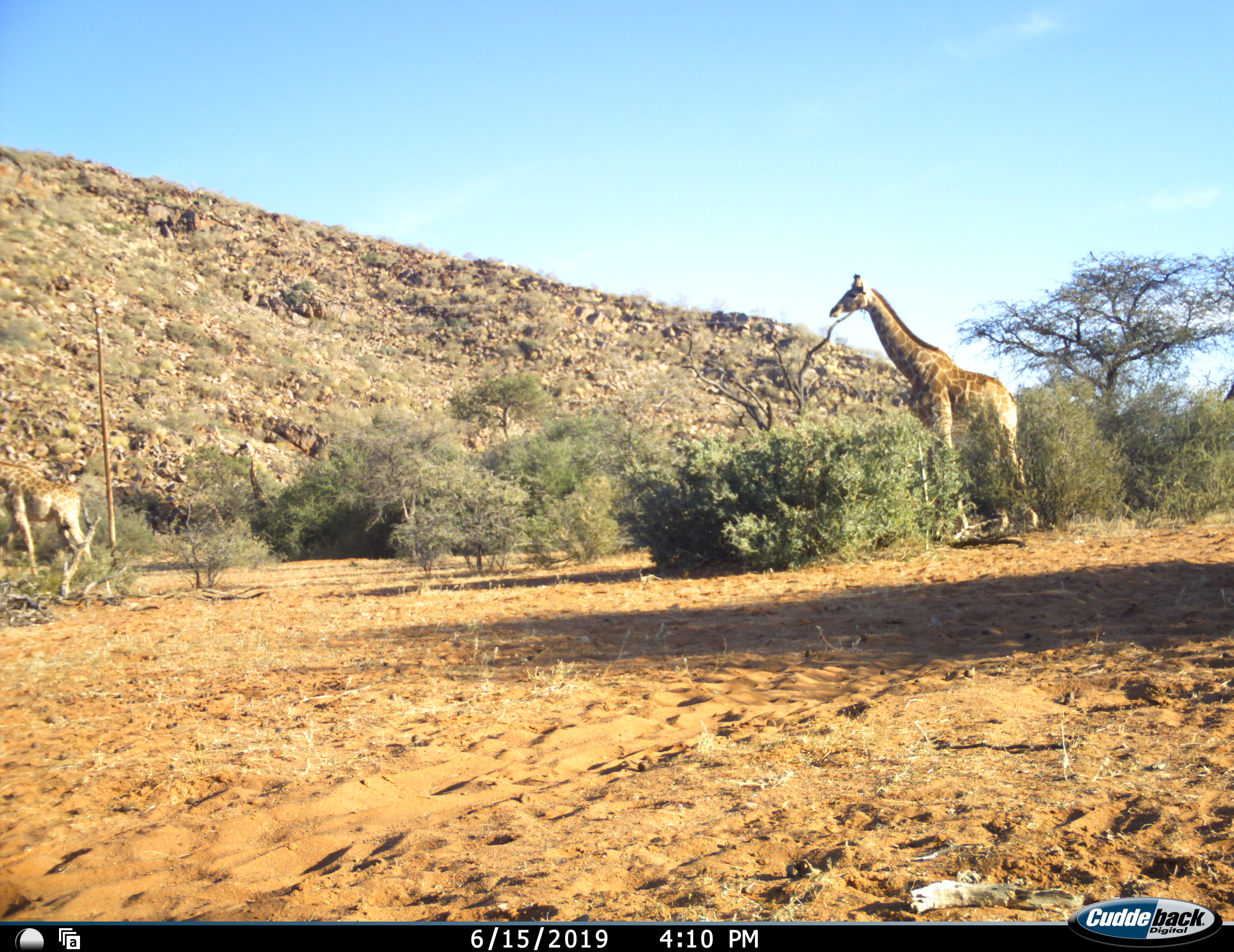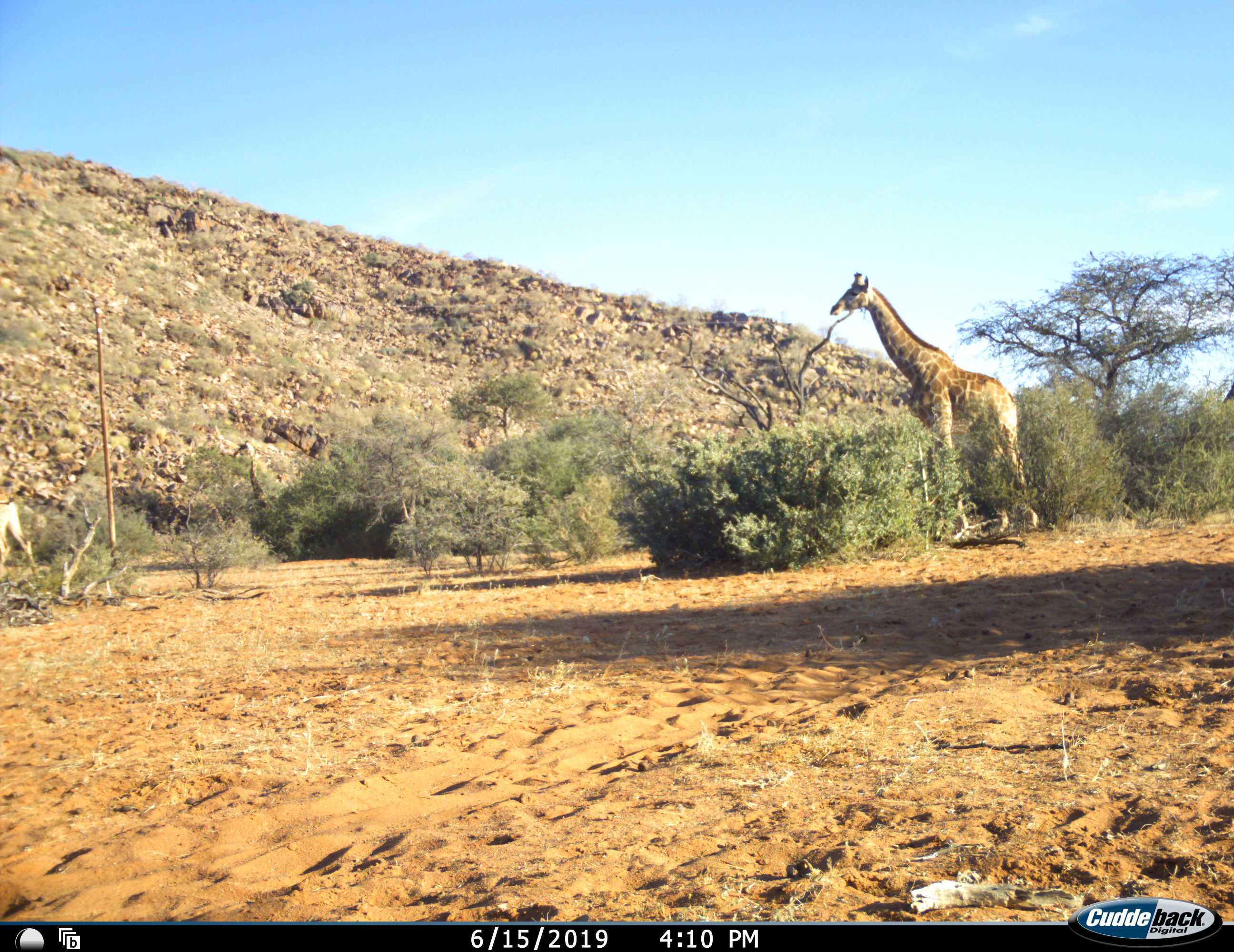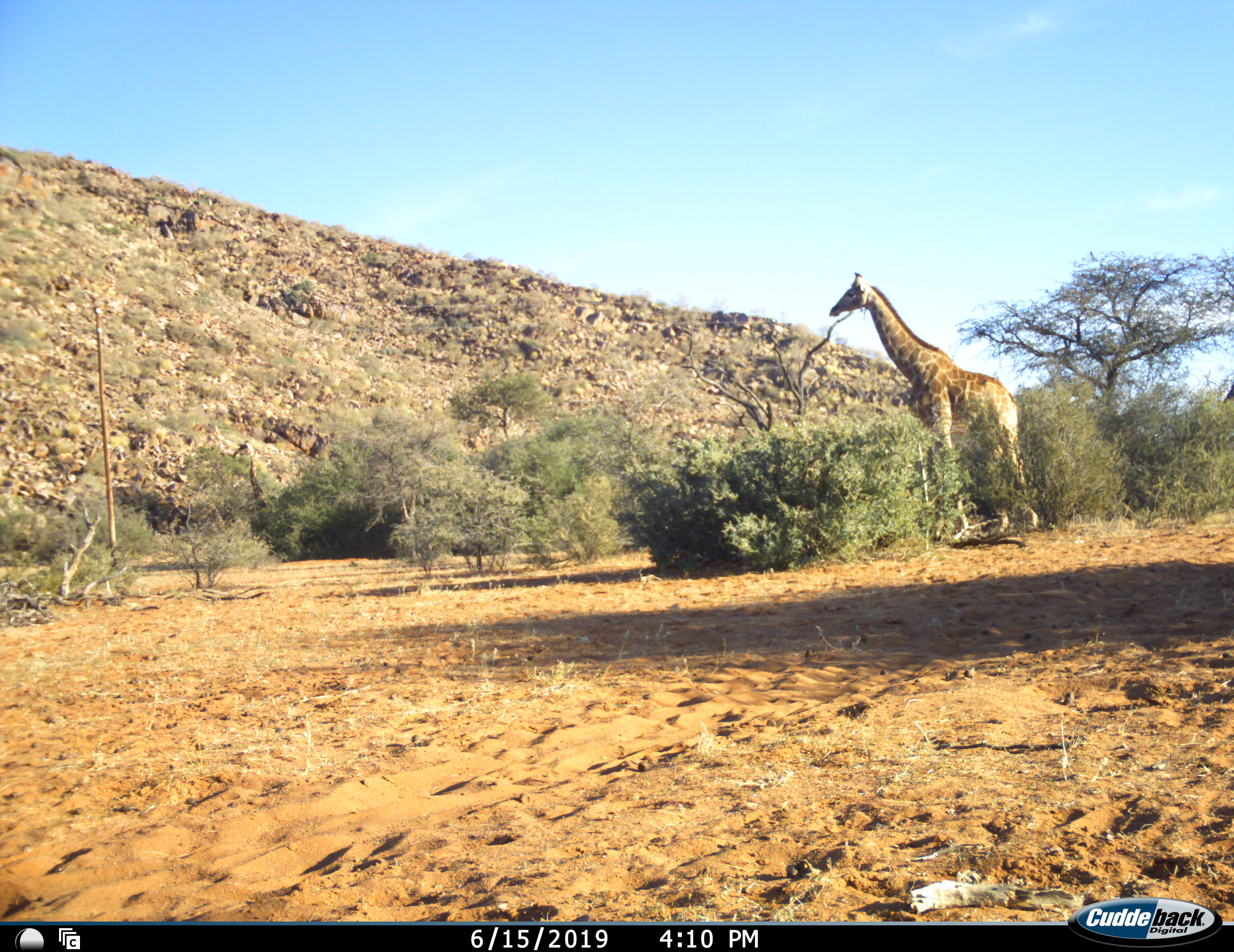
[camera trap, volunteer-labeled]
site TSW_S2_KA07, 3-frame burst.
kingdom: Animalia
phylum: Chordata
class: Mammalia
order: Artiodactyla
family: Giraffidae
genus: Giraffa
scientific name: Giraffa camelopardalis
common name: giraffe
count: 2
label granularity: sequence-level